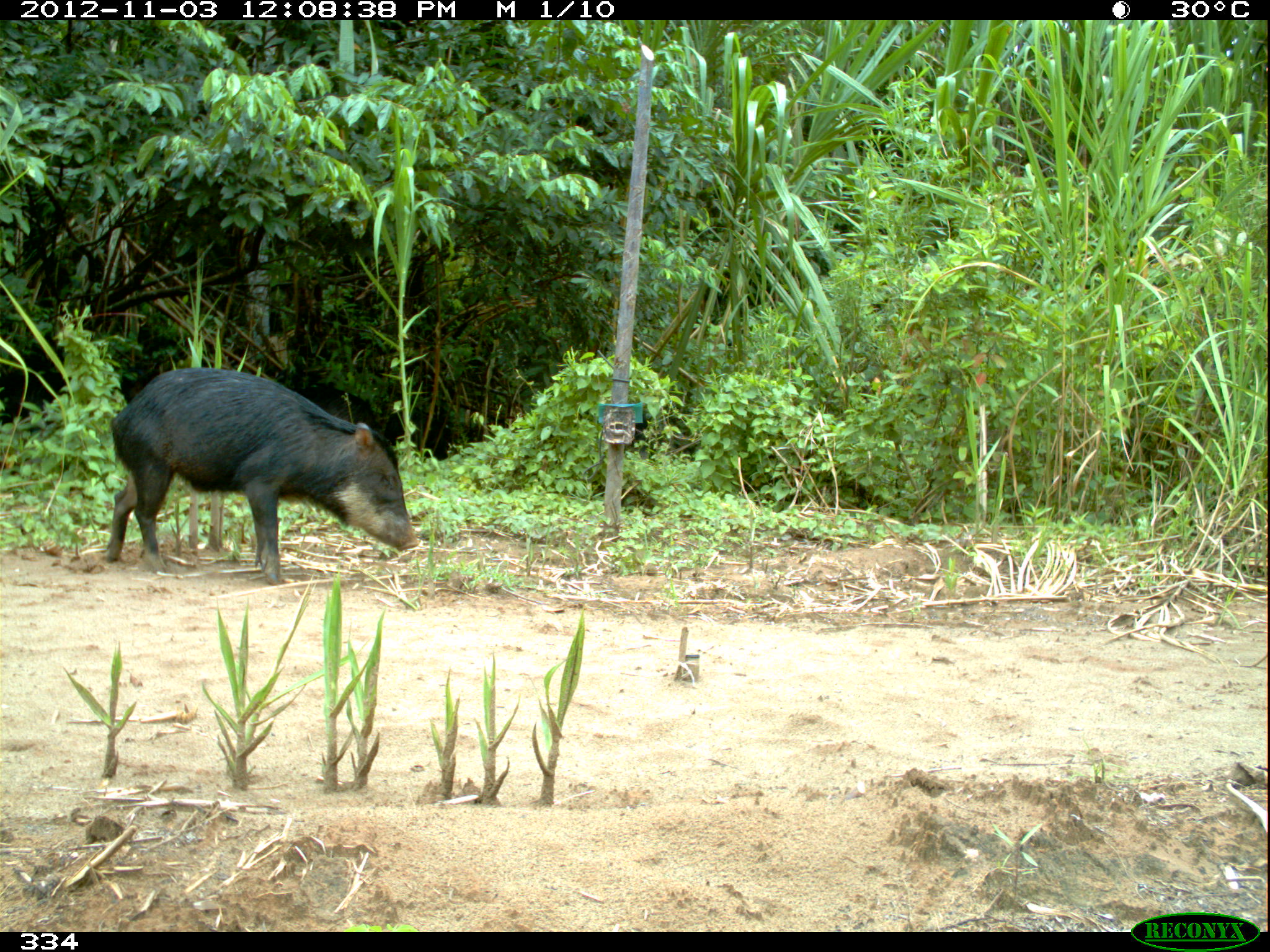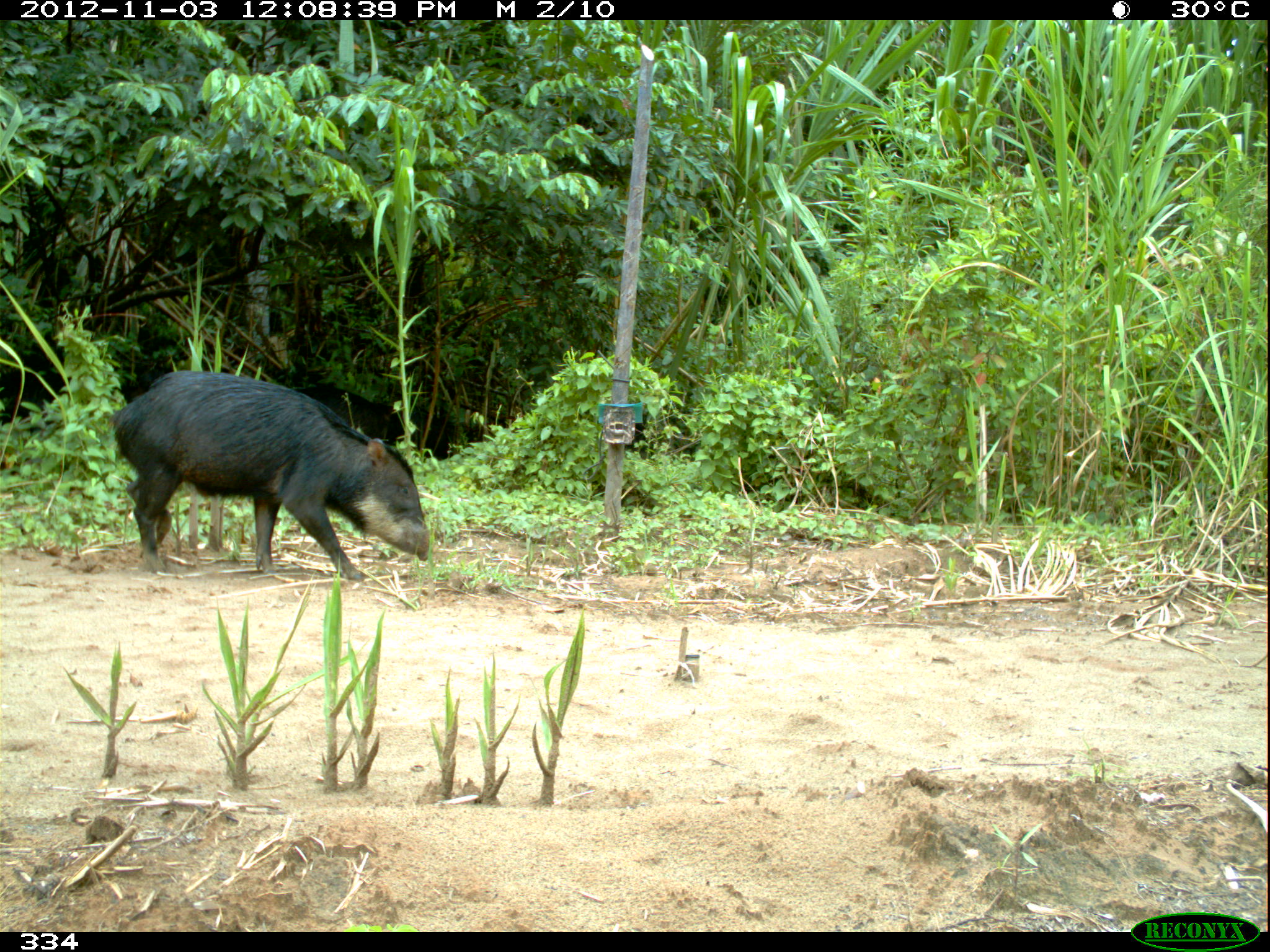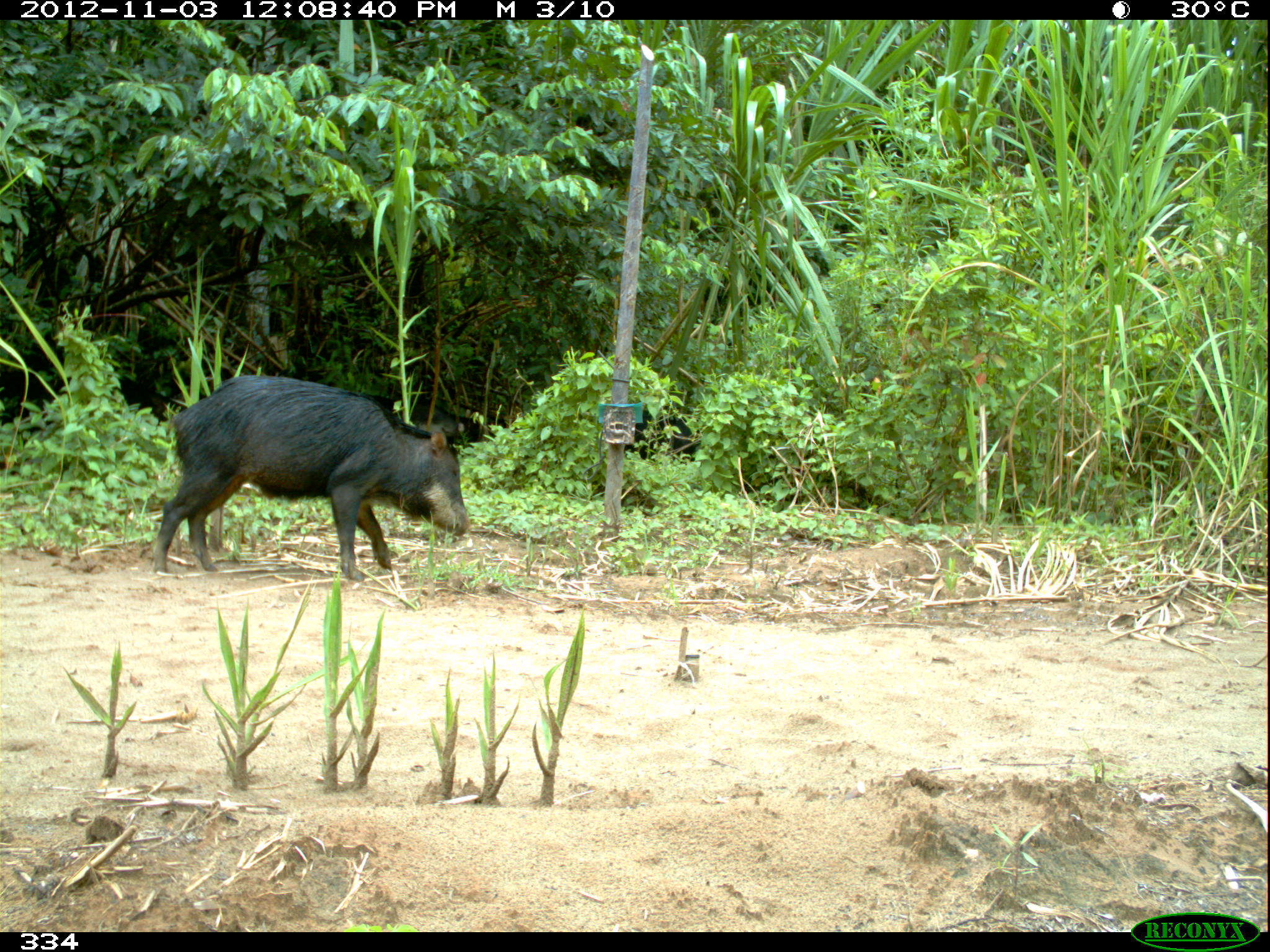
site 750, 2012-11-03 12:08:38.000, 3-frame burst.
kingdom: Animalia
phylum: Chordata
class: Mammalia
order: Artiodactyla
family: Tayassuidae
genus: Tayassu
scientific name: Tayassu pecari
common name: white-lipped peccary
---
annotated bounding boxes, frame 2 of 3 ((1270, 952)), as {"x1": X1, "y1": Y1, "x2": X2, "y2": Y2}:
tayassu pecari: {"x1": 107, "y1": 369, "x2": 431, "y2": 579}; {"x1": 295, "y1": 385, "x2": 449, "y2": 459}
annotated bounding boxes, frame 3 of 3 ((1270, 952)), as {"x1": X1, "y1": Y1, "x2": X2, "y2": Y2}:
tayassu pecari: {"x1": 151, "y1": 376, "x2": 467, "y2": 582}; {"x1": 0, "y1": 365, "x2": 183, "y2": 425}; {"x1": 379, "y1": 394, "x2": 484, "y2": 445}; {"x1": 623, "y1": 408, "x2": 701, "y2": 463}